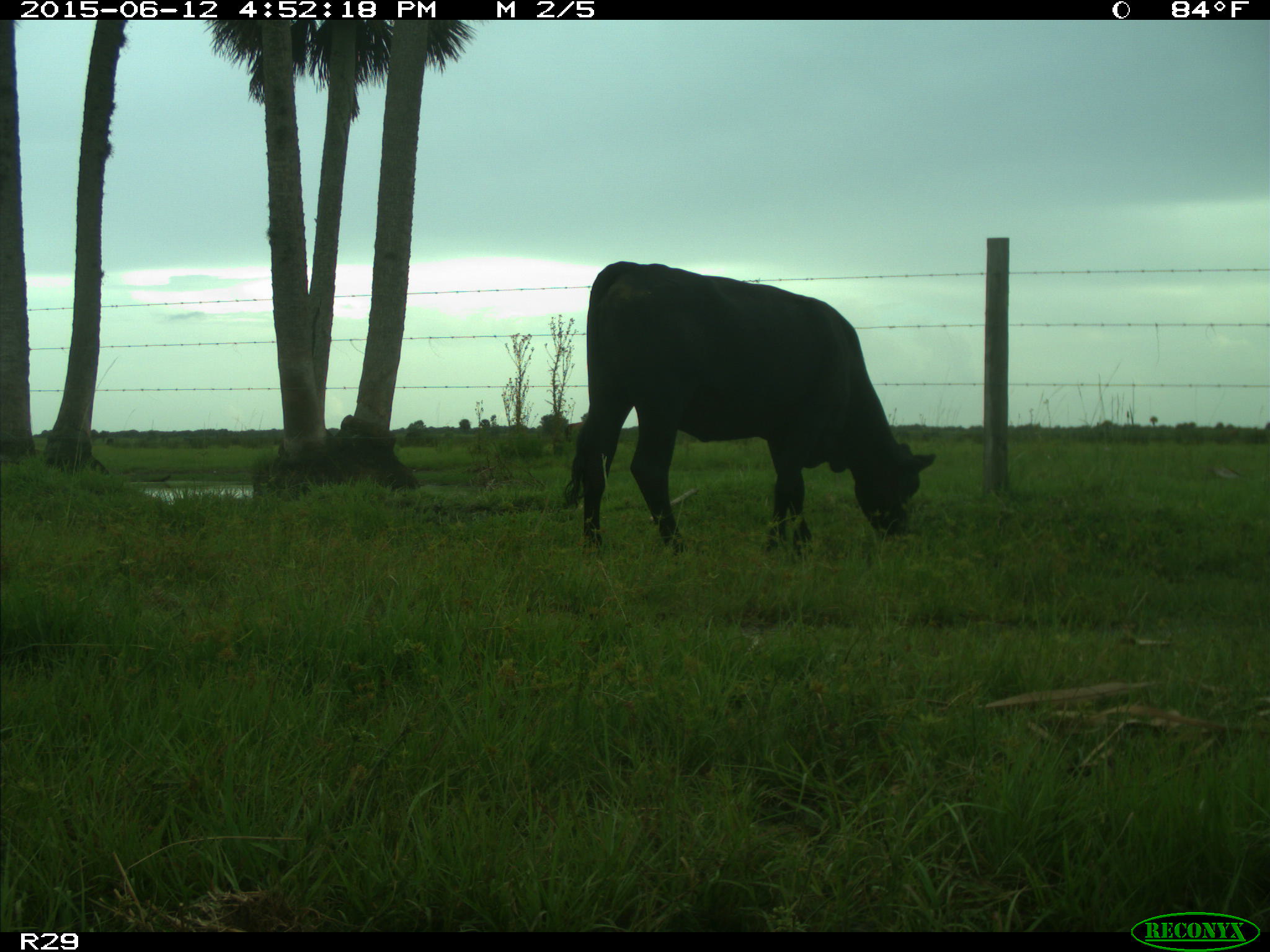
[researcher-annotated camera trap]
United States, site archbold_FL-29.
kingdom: Animalia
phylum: Chordata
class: Mammalia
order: Artiodactyla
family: Bovidae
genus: Bos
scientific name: Bos taurus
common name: domestic cow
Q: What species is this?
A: Bos taurus (domestic cow).